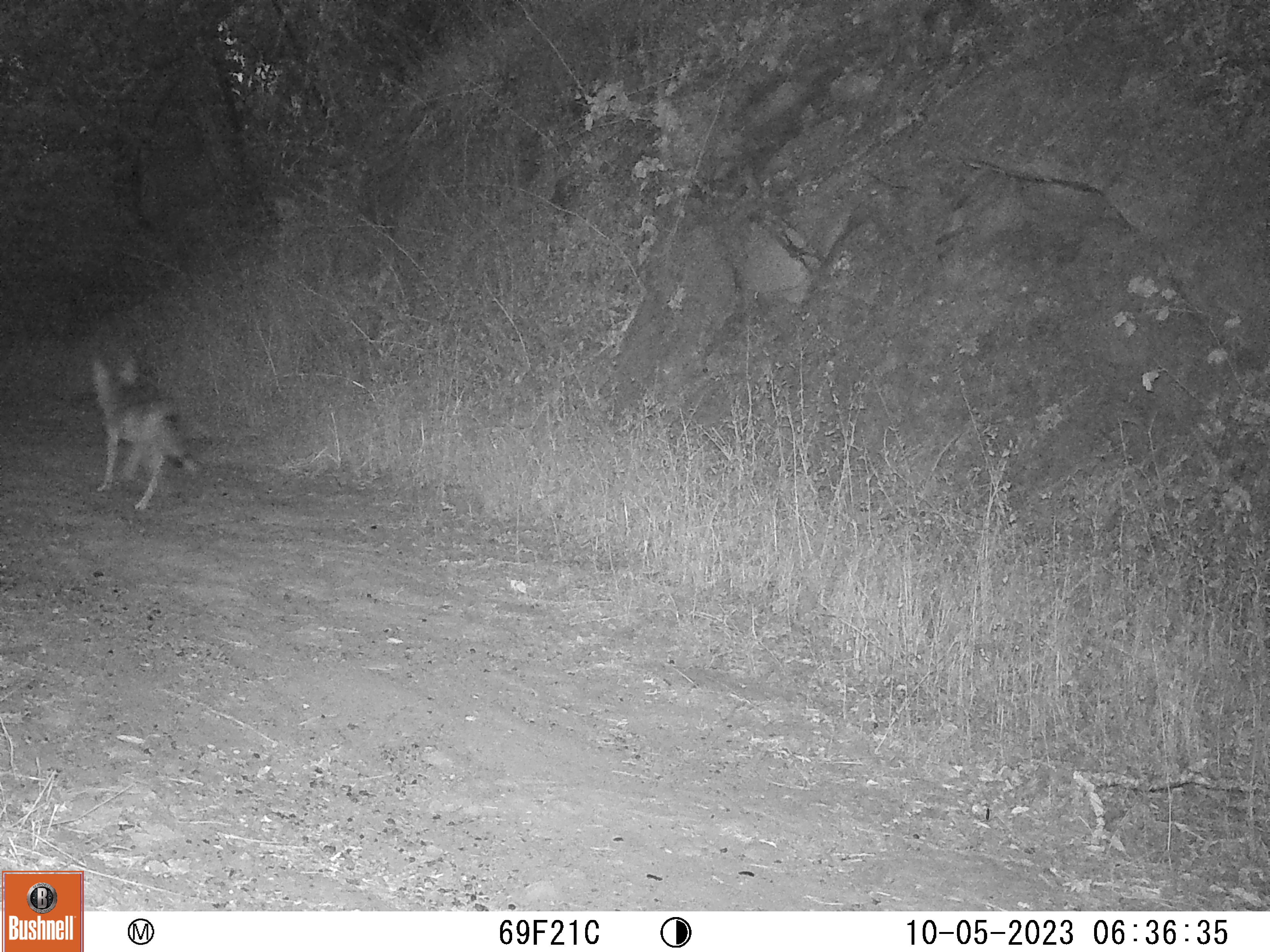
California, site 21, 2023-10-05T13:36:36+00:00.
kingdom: Animalia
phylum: Chordata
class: Mammalia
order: Carnivora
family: Canidae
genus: Canis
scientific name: Canis latrans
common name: coyote